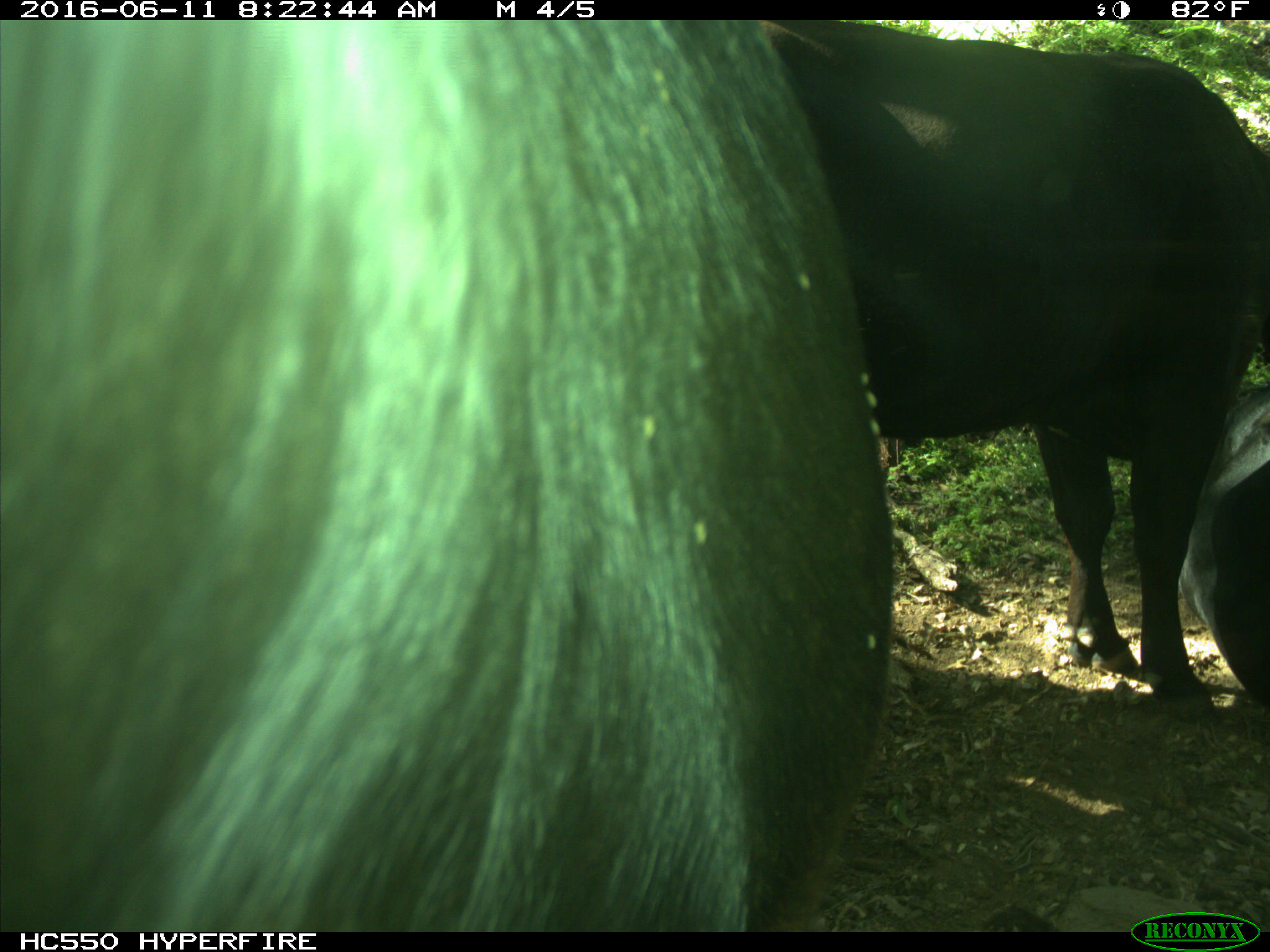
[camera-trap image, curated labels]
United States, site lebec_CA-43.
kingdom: Animalia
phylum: Chordata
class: Mammalia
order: Artiodactyla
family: Bovidae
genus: Bos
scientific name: Bos taurus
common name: domestic cow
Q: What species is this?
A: Bos taurus (domestic cow).